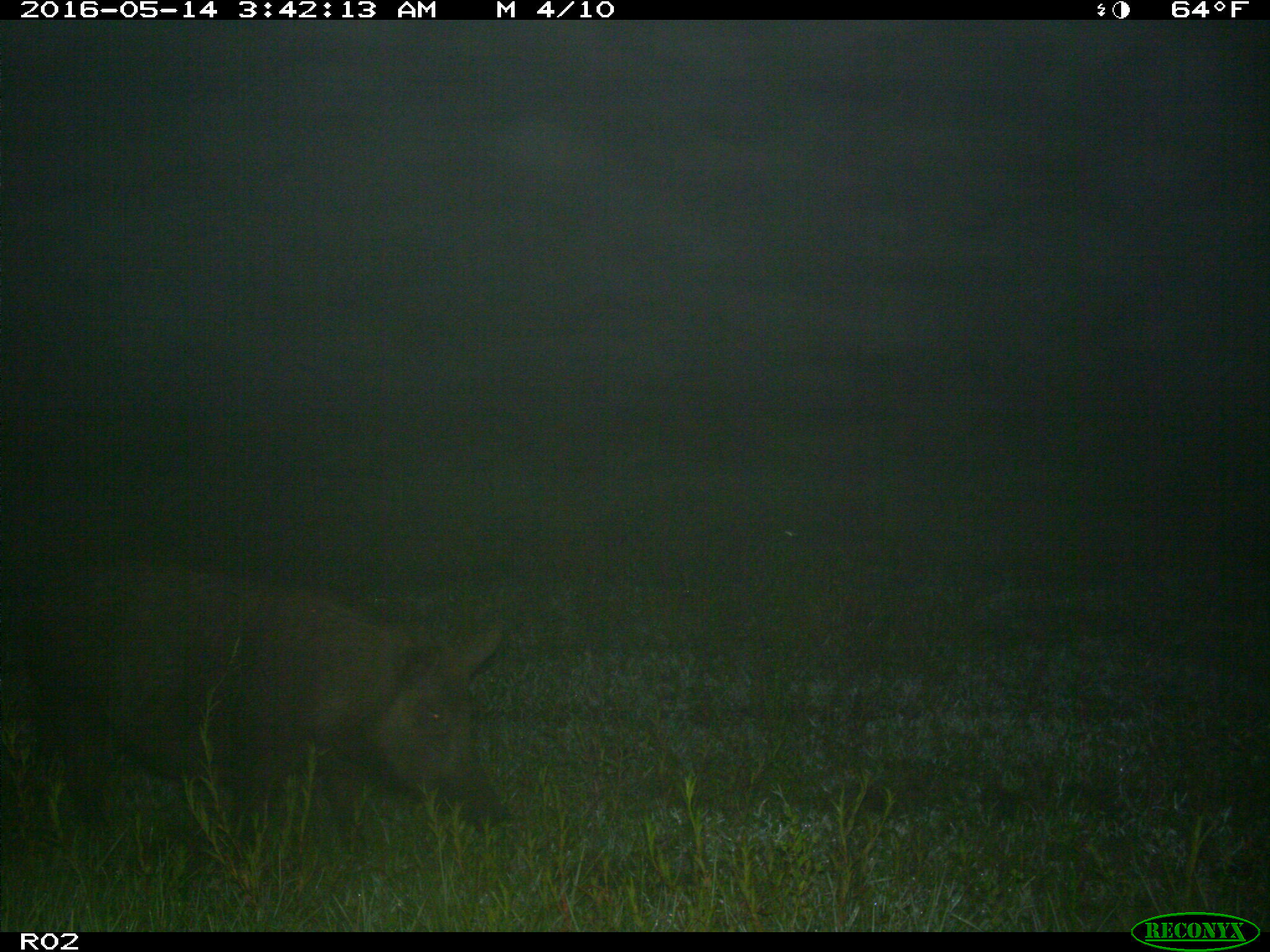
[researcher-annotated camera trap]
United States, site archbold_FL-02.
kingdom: Animalia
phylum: Chordata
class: Mammalia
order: Artiodactyla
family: Suidae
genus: Sus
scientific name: Sus scrofa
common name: wild boar